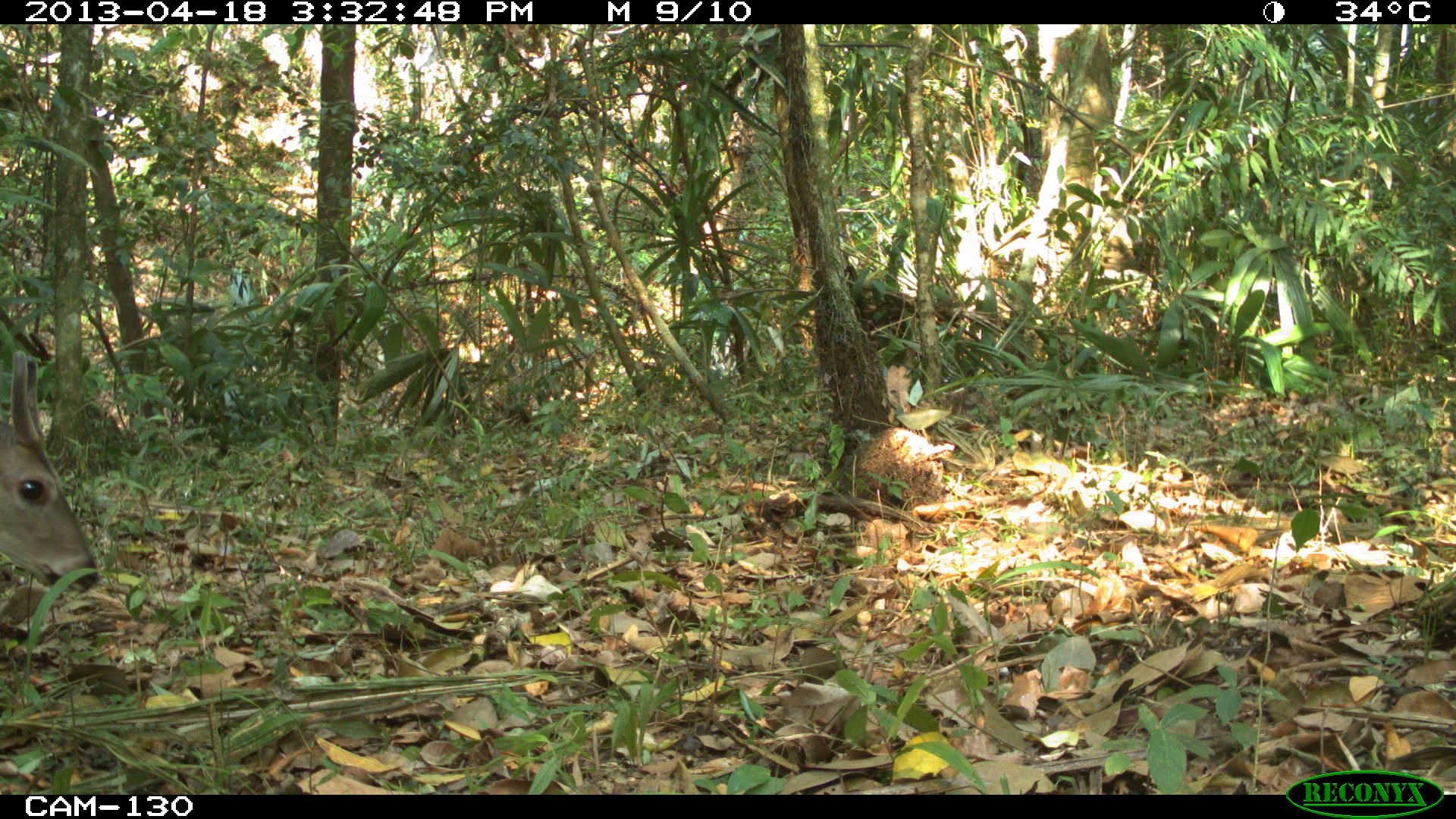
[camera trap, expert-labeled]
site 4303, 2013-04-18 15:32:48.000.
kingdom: Animalia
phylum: Chordata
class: Mammalia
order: Artiodactyla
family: Cervidae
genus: Odocoileus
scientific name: Odocoileus virginianus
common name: white-tailed deer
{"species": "Odocoileus virginianus (white-tailed deer)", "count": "1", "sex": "male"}